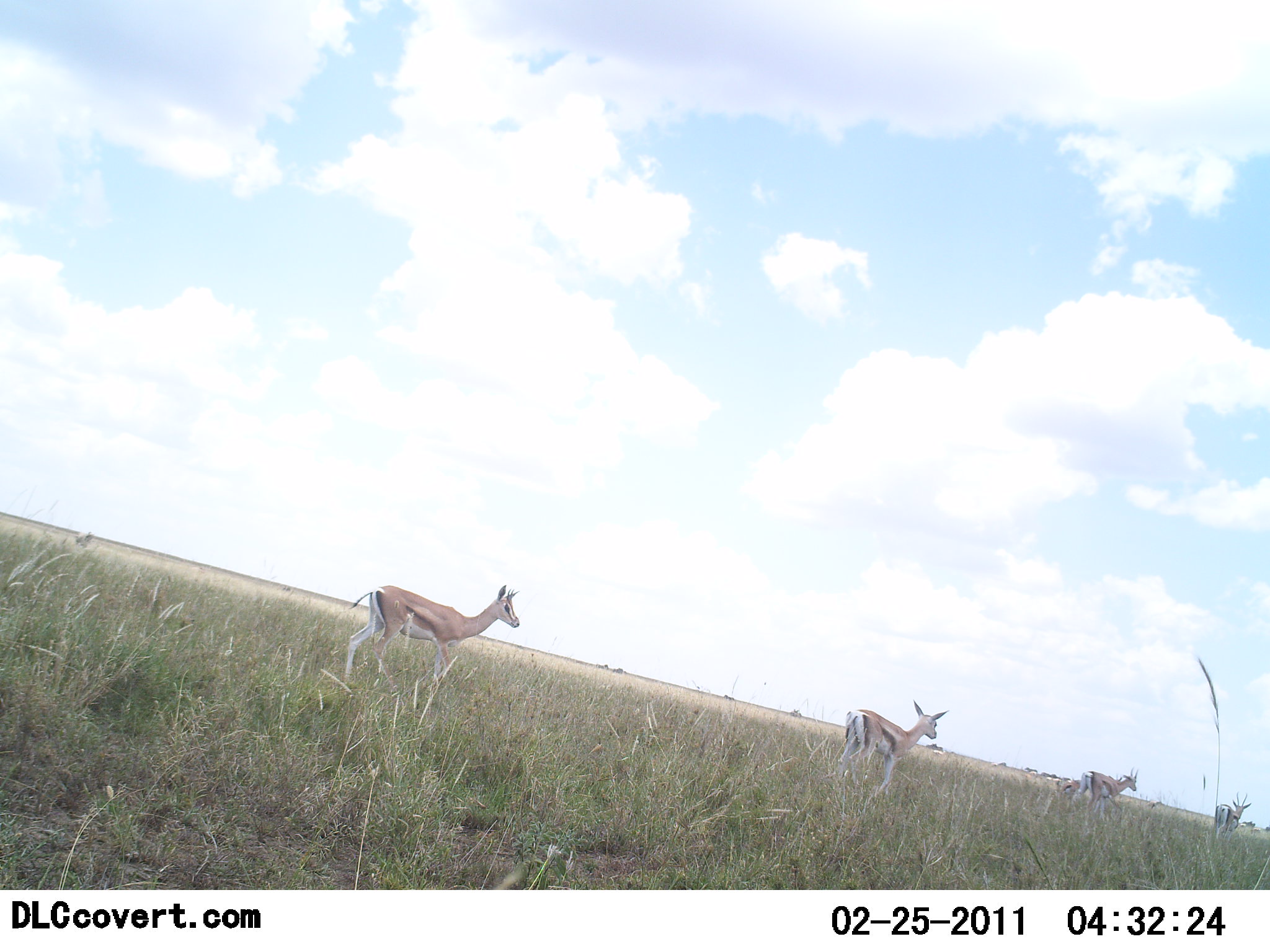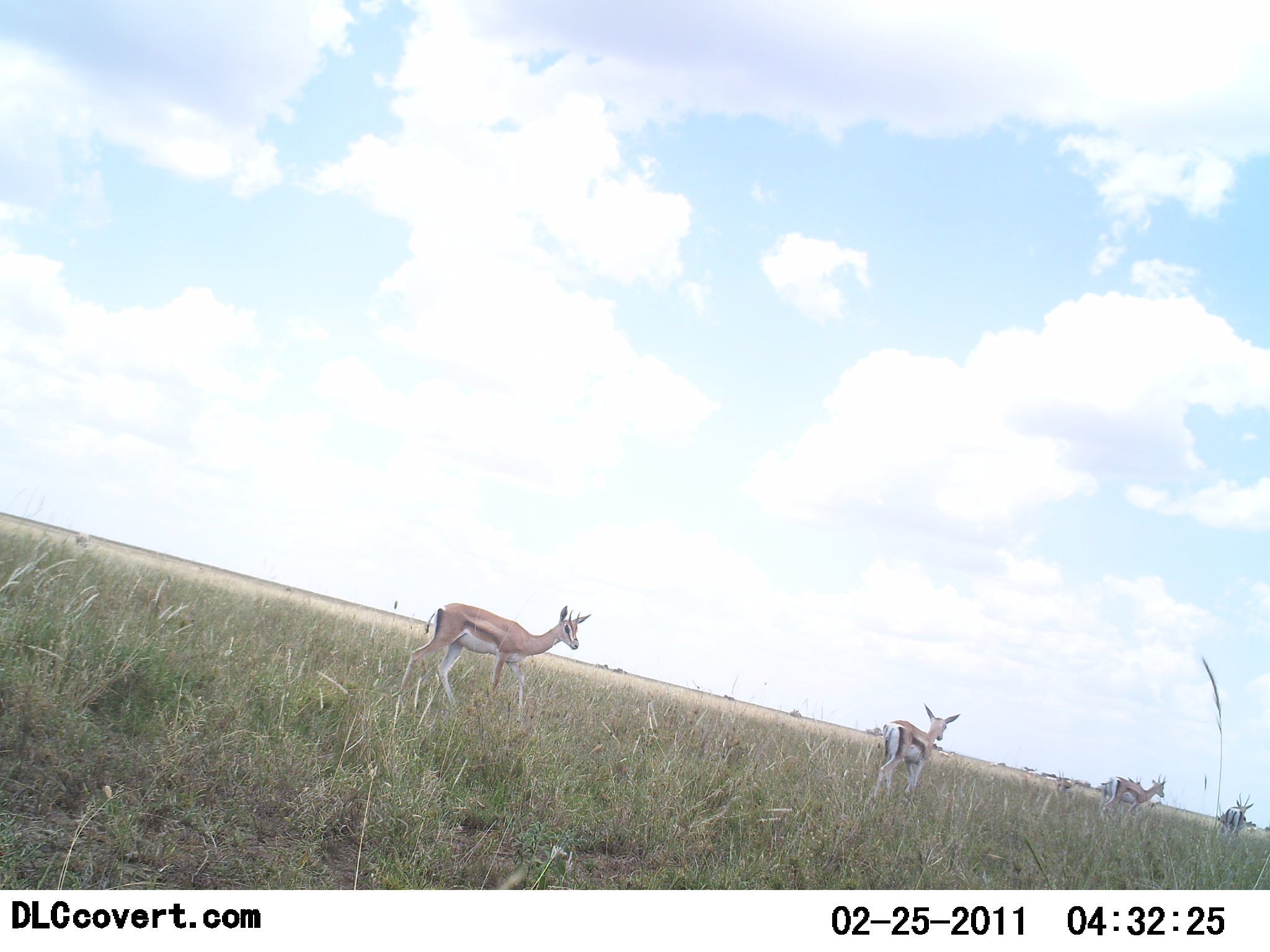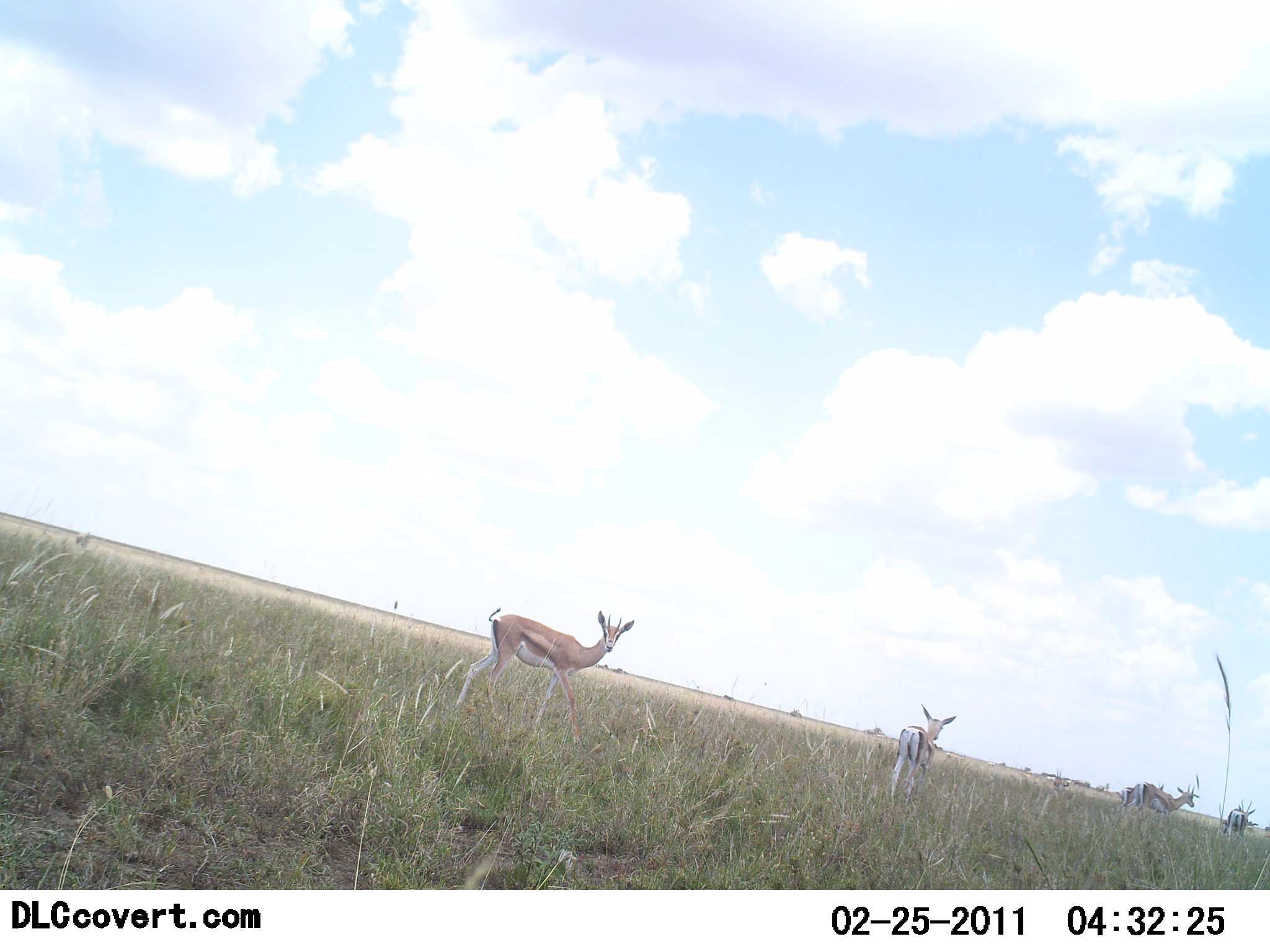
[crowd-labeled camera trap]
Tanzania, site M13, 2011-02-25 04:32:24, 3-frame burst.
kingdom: Animalia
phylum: Chordata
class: Mammalia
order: Artiodactyla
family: Bovidae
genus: Eudorcas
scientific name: Eudorcas thomsonii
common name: thomson's gazelle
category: gazellethomsons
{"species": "gazellethomsons (thomson's gazelle) (Eudorcas thomsonii)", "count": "5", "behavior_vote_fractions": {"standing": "40%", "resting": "0%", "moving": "70%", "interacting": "0%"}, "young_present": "0%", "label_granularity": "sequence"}